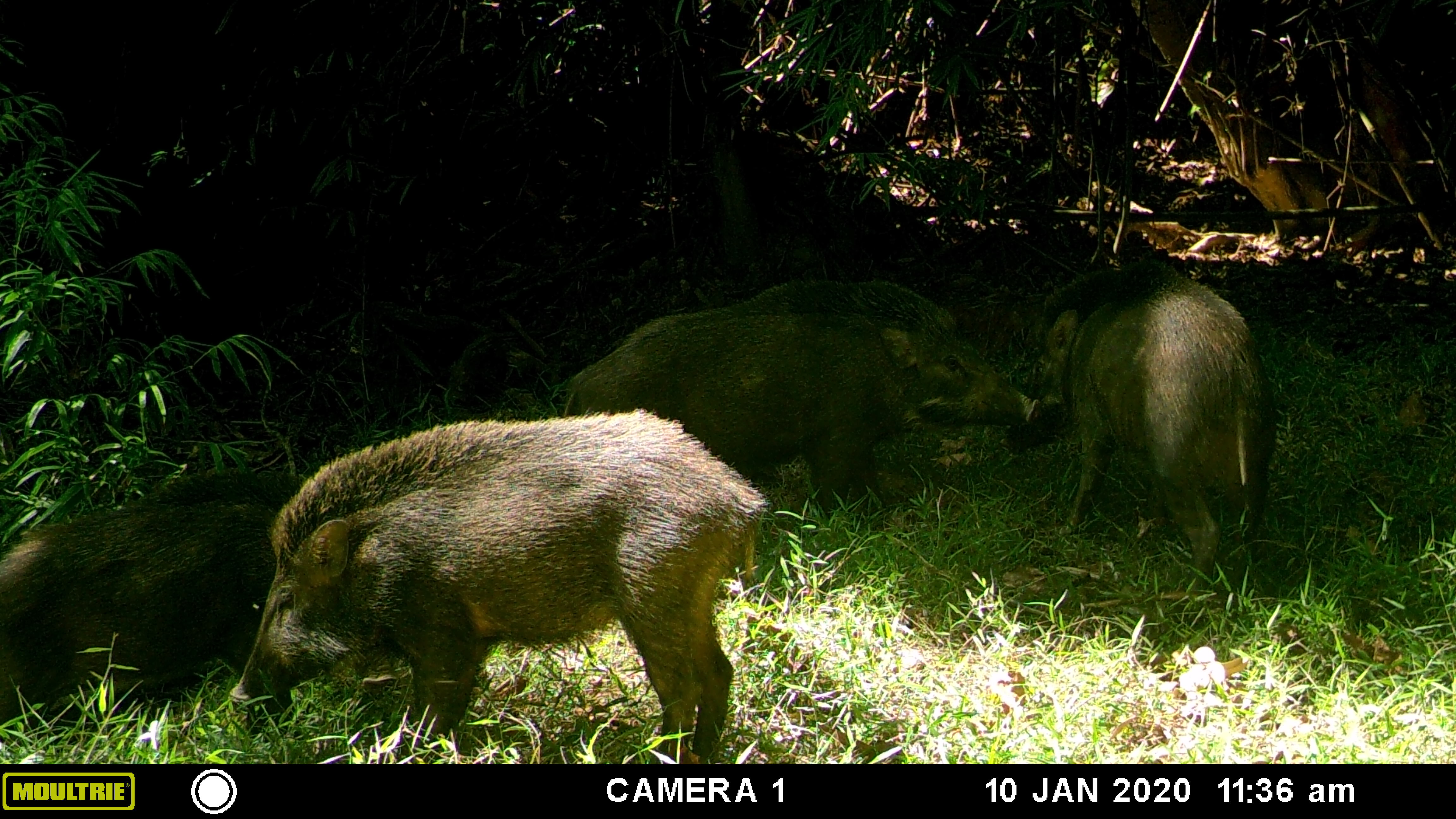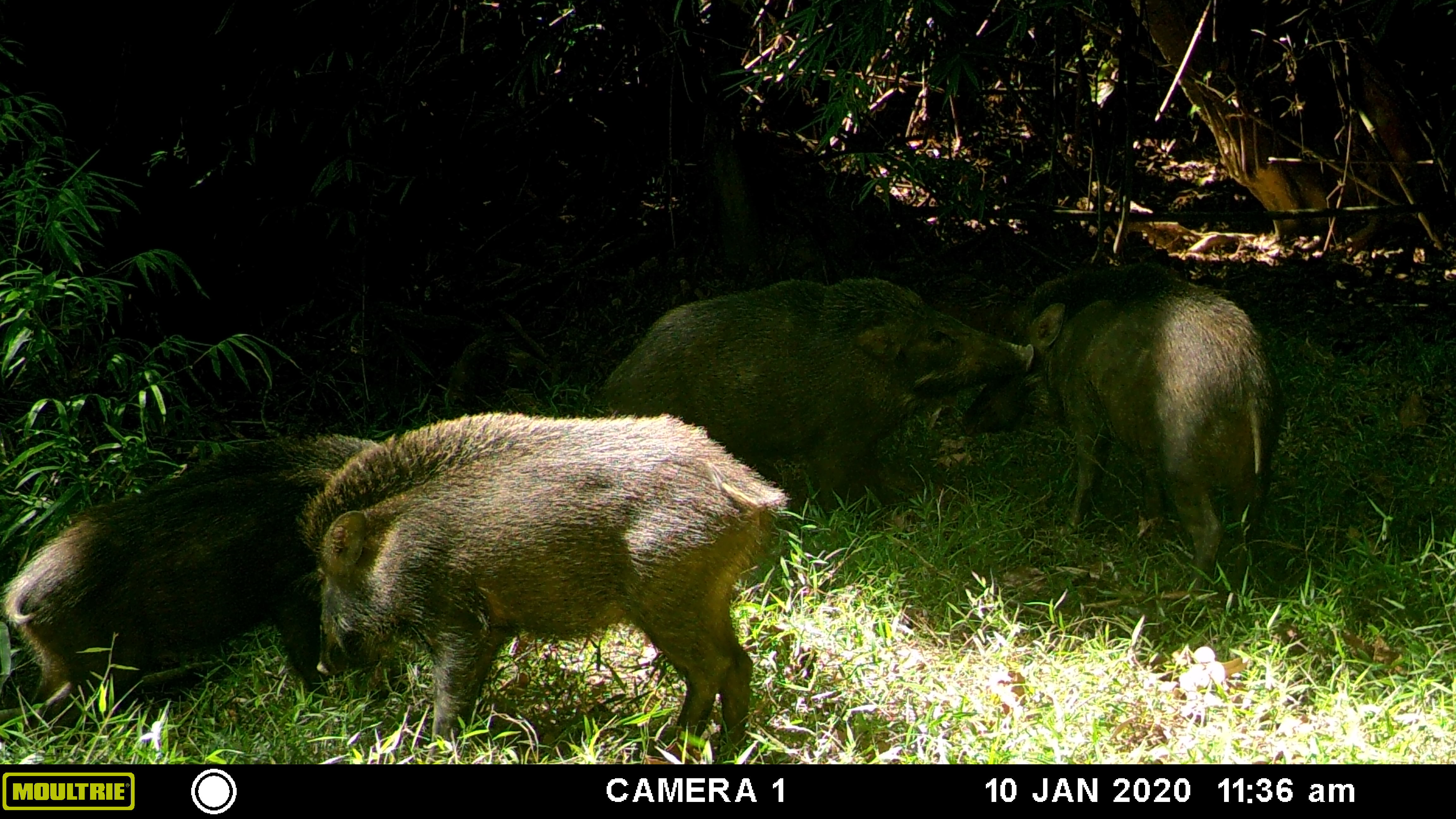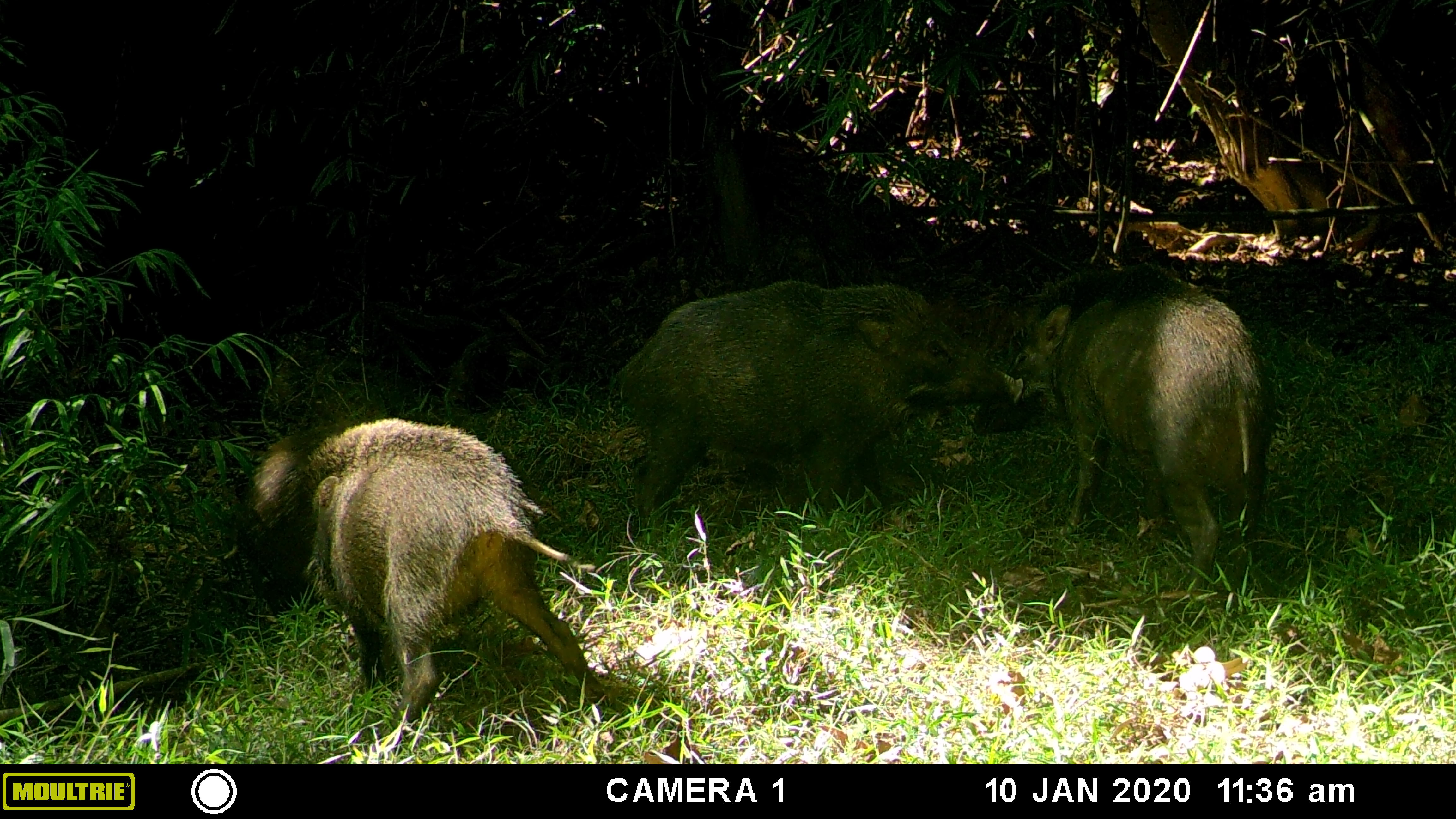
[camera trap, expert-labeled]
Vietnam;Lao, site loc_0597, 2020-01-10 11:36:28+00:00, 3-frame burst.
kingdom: Animalia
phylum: Chordata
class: Mammalia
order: Artiodactyla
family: Suidae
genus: Sus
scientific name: Sus scrofa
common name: eurasian wild pig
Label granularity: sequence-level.